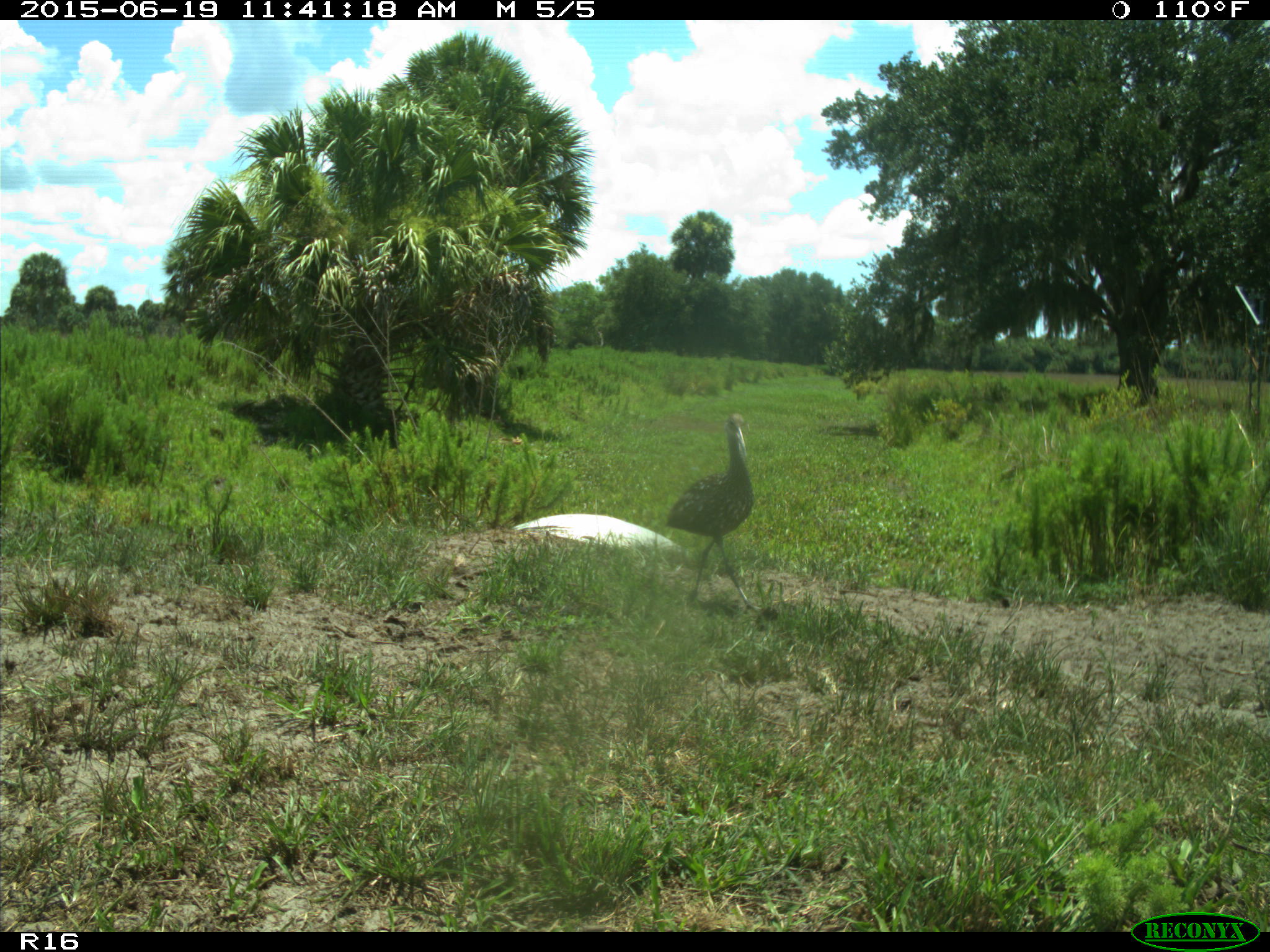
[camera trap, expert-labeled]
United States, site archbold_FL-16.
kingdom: Animalia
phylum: Chordata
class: Aves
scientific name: Aves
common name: birds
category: unidentified bird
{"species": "unidentified bird (birds) (Aves)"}